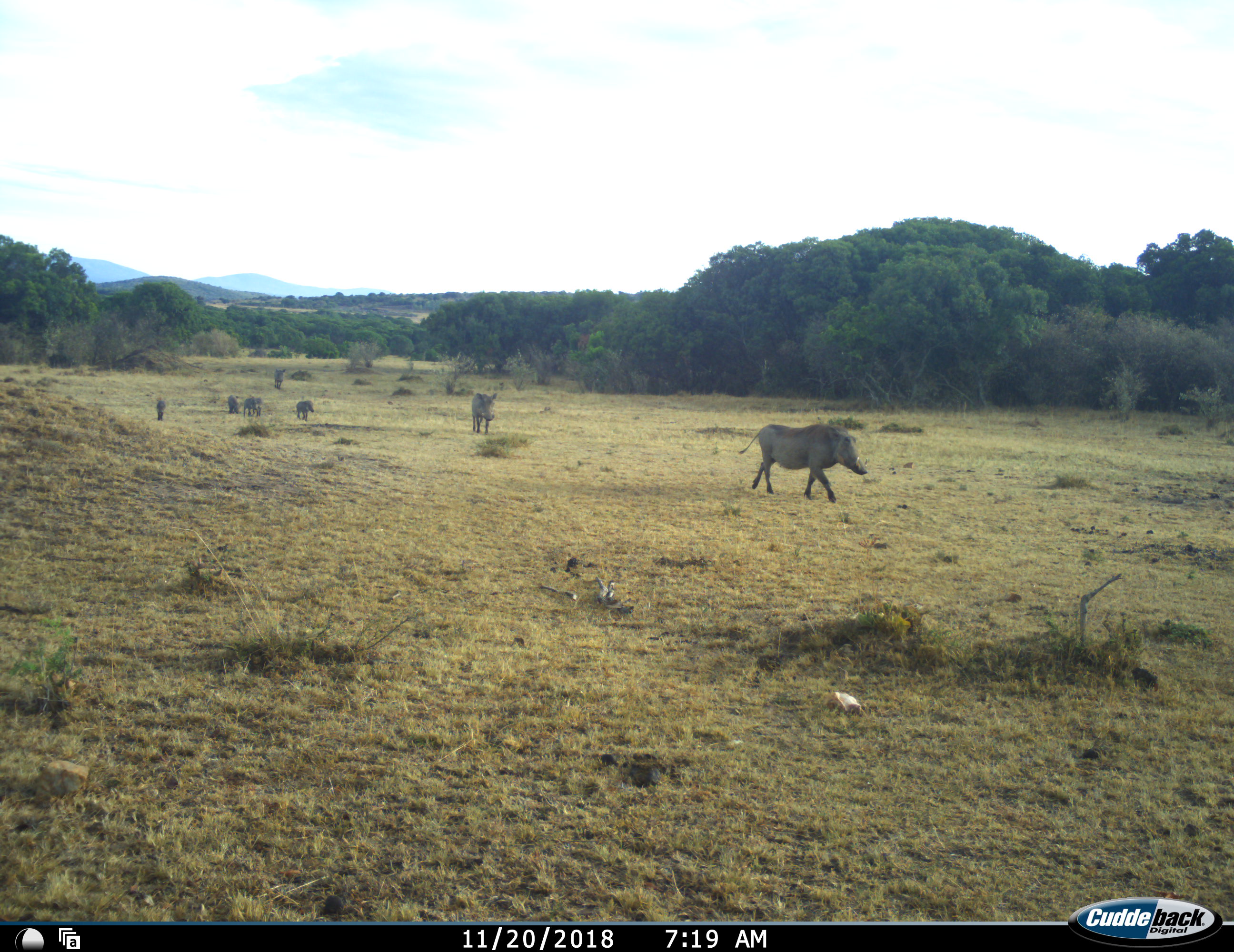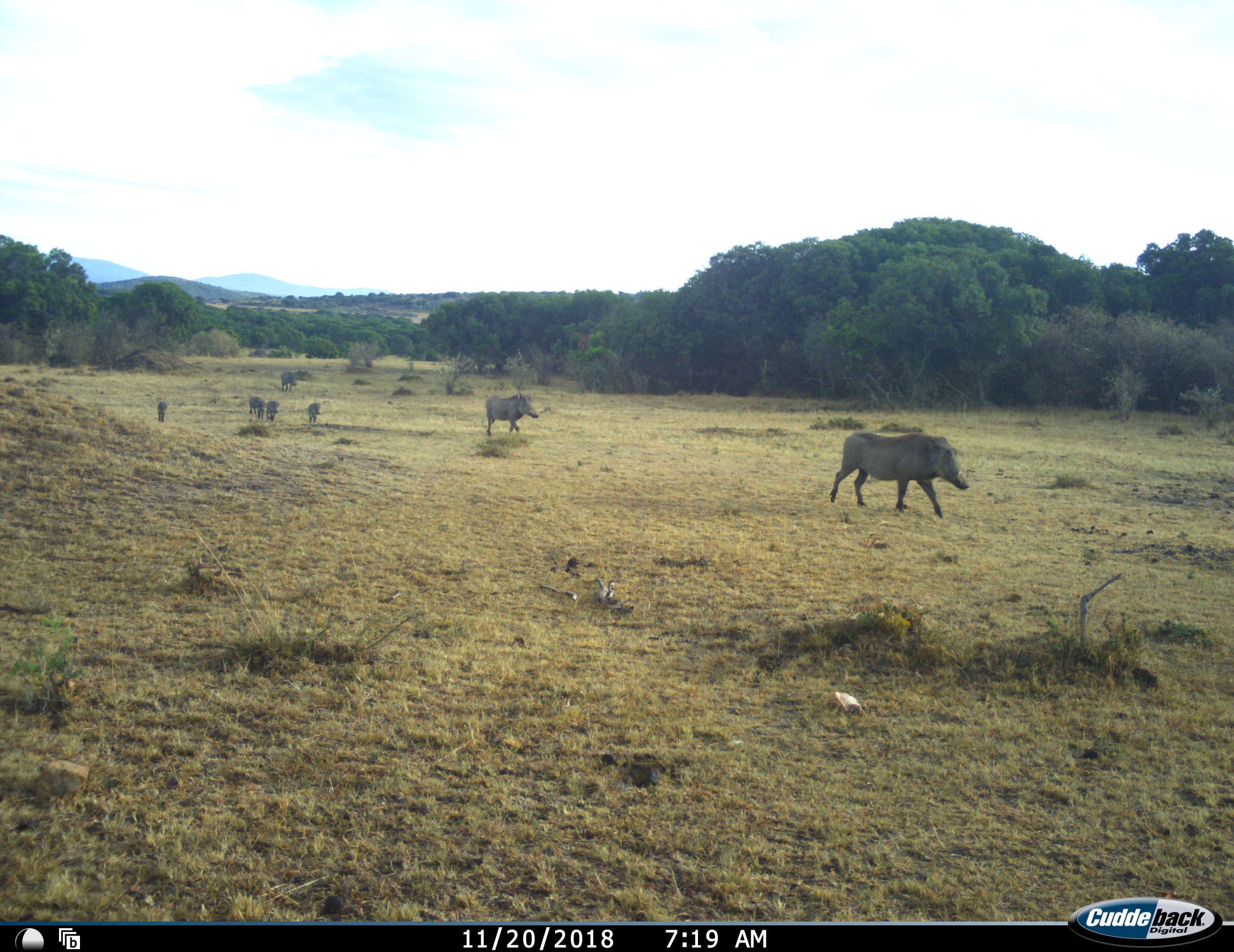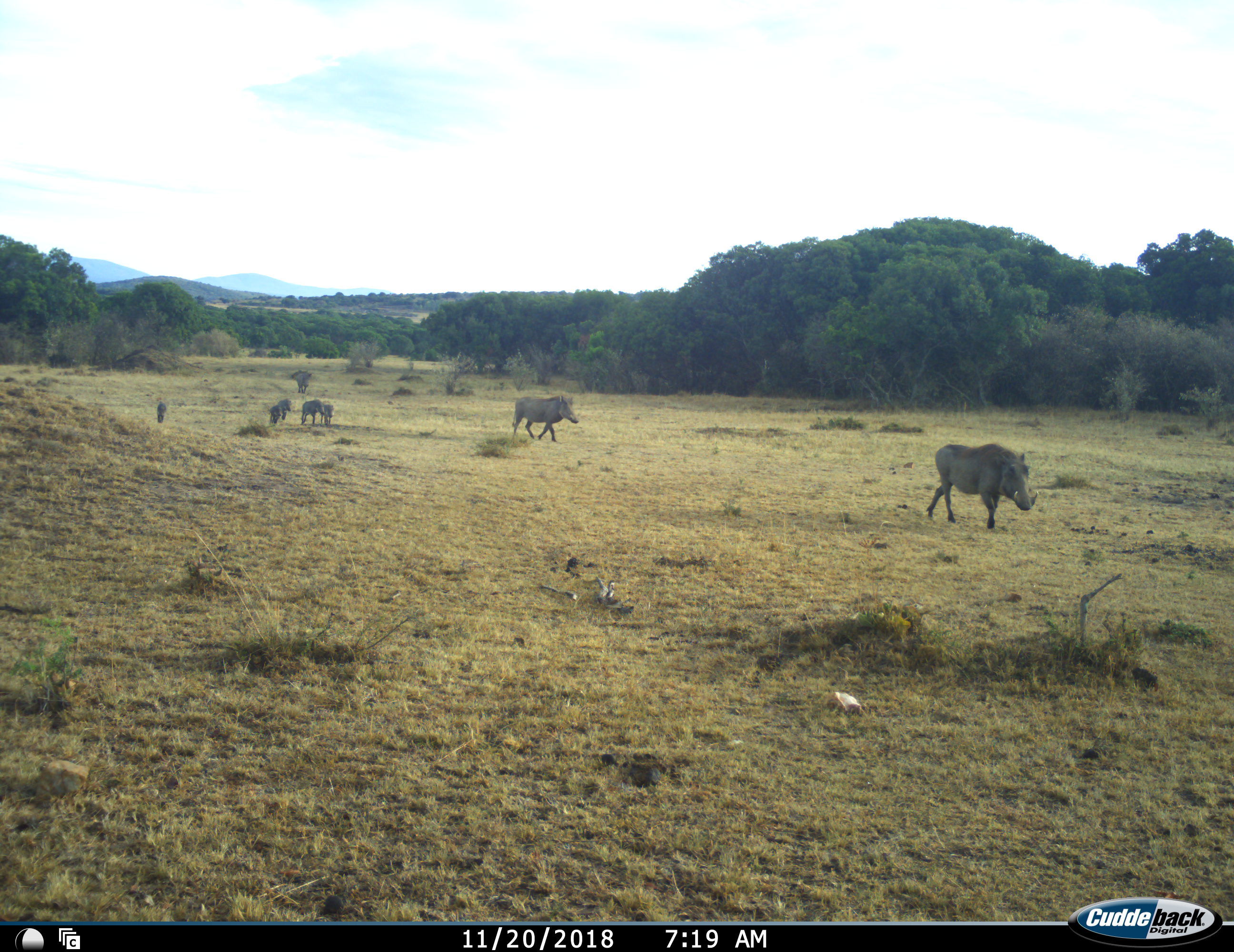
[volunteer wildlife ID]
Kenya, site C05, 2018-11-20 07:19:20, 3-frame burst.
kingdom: Animalia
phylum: Chordata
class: Mammalia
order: Artiodactyla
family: Suidae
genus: Phacochoerus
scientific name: Phacochoerus africanus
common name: warthog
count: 7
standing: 11%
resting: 0%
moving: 100%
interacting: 0%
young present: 78%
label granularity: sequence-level